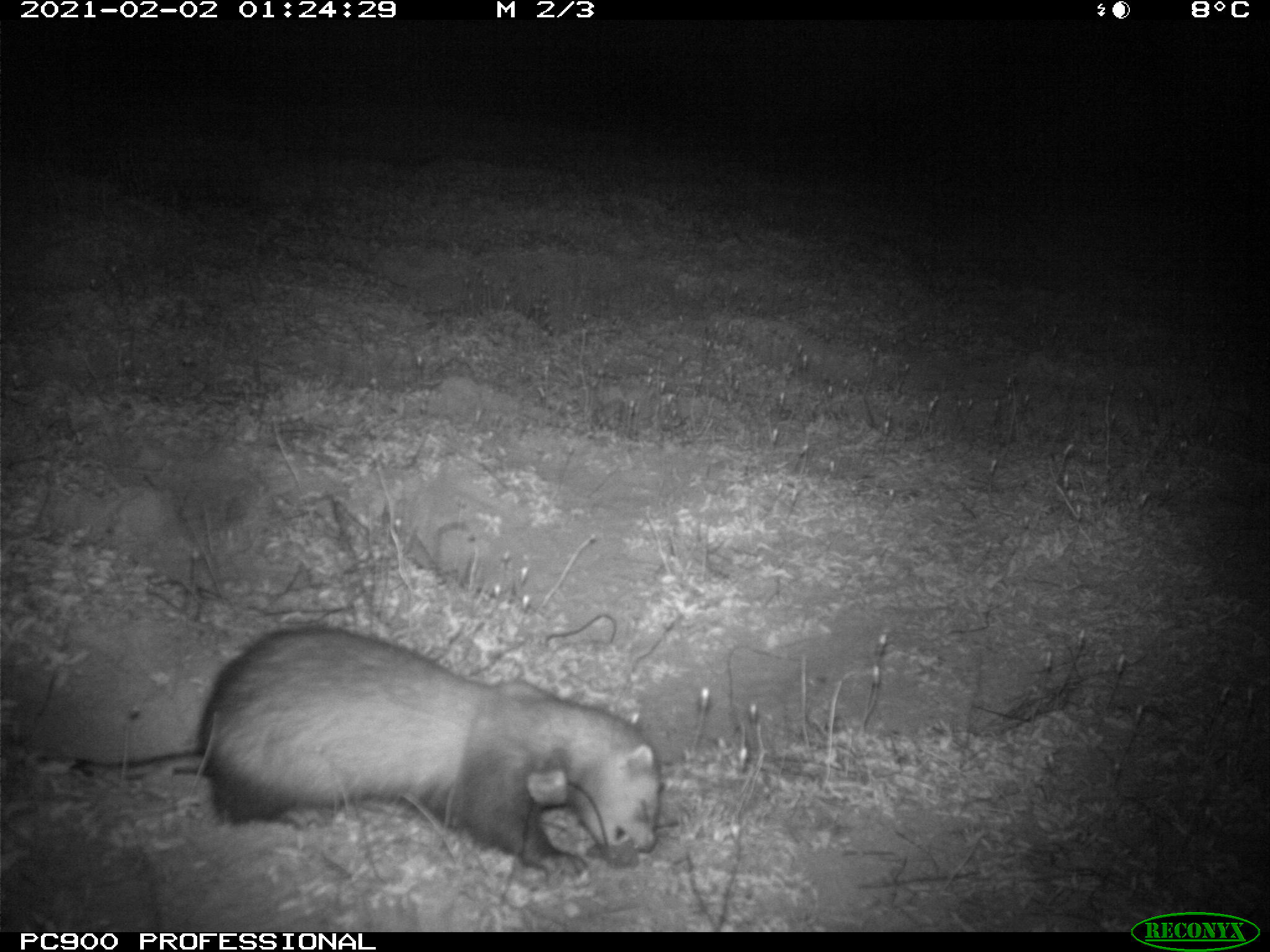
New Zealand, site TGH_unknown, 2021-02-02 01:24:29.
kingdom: Animalia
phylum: Chordata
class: Mammalia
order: Carnivora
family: Mustelidae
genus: Mustela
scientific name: Mustela furo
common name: ferret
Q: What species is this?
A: Ferret (Mustela furo).